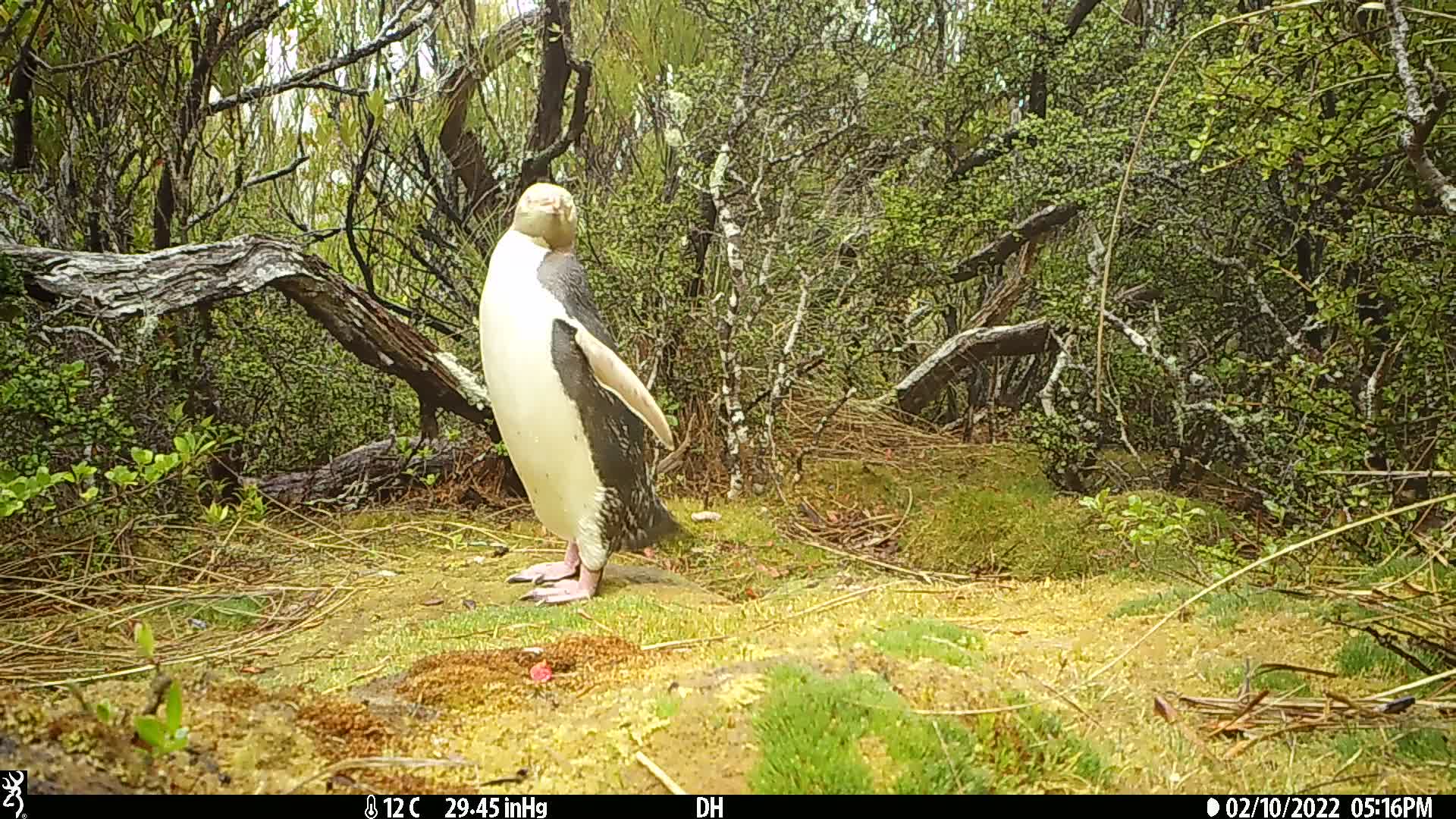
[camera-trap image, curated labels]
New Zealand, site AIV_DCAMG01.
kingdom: Animalia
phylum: Chordata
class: Aves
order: Sphenisciformes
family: Spheniscidae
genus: Megadyptes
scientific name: Megadyptes antipodes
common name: yellow-eyed penguin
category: yellow eyed penguin